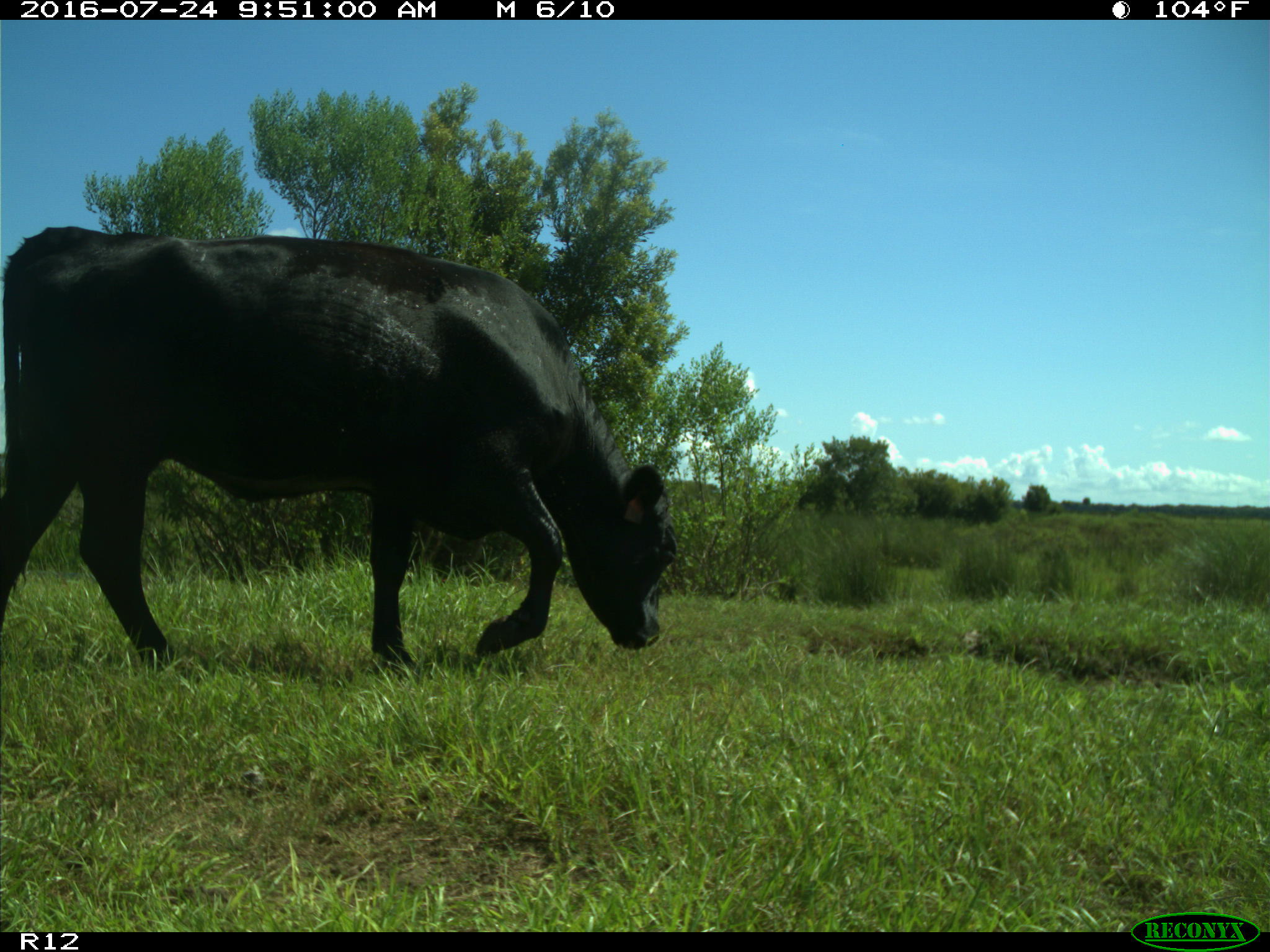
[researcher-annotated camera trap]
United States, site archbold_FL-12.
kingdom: Animalia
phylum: Chordata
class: Mammalia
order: Artiodactyla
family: Bovidae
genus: Bos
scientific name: Bos taurus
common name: domestic cow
Bos taurus (domestic cow).